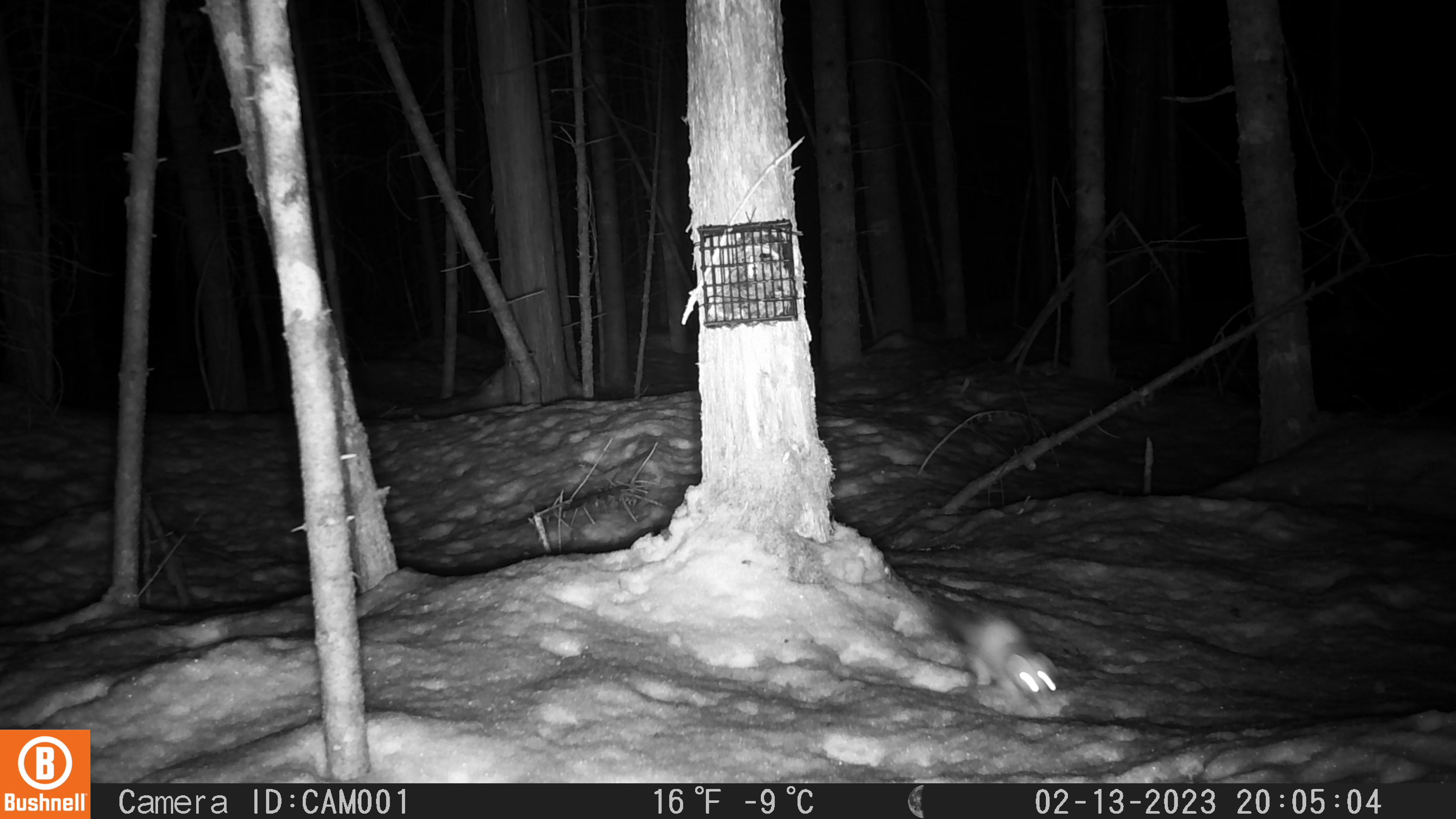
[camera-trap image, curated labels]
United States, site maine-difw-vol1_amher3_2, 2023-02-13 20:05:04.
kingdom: Animalia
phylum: Chordata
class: Mammalia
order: Carnivora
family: Mustelidae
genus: Neogale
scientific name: Neogale frenata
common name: long-tailed weasel